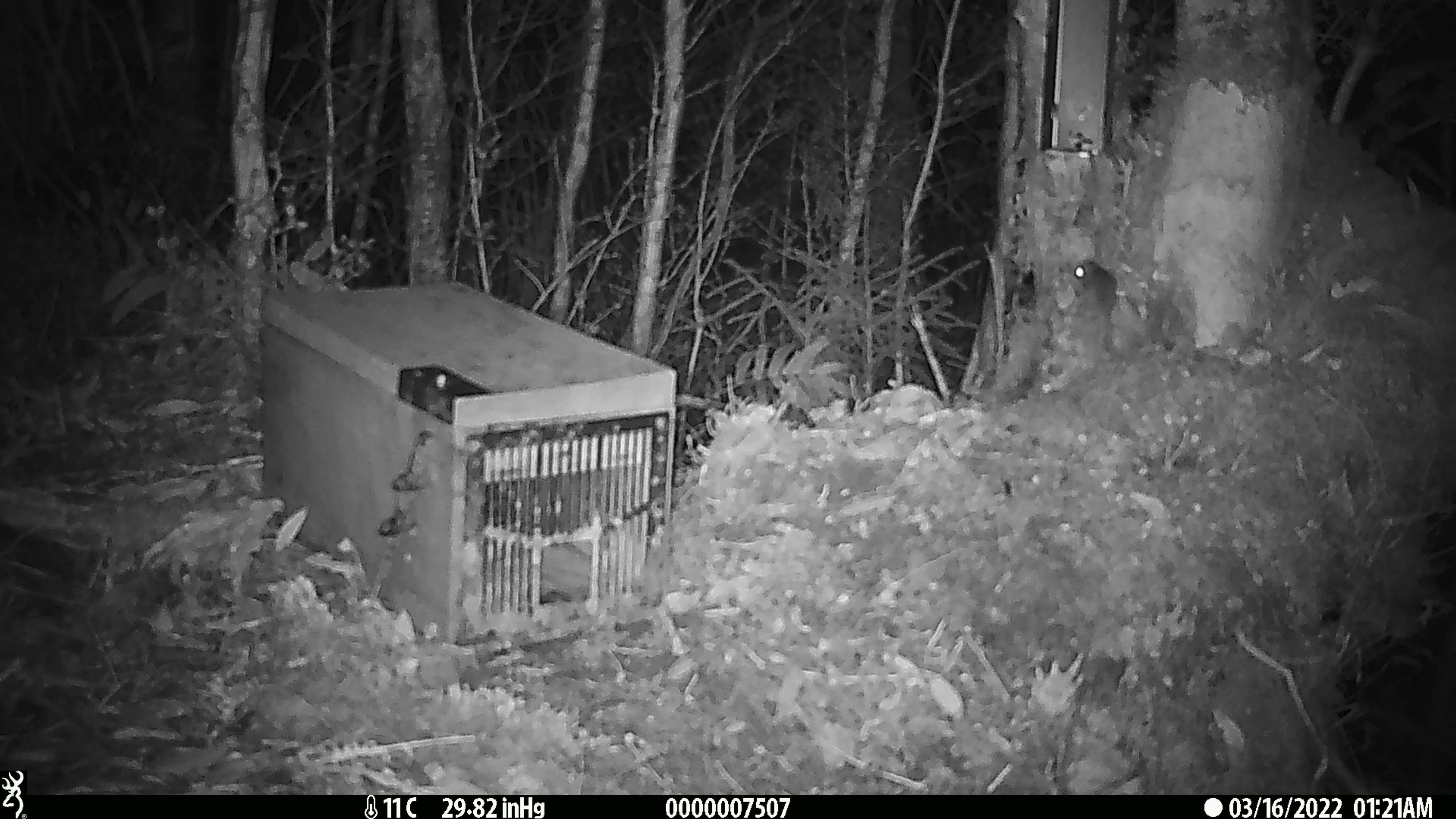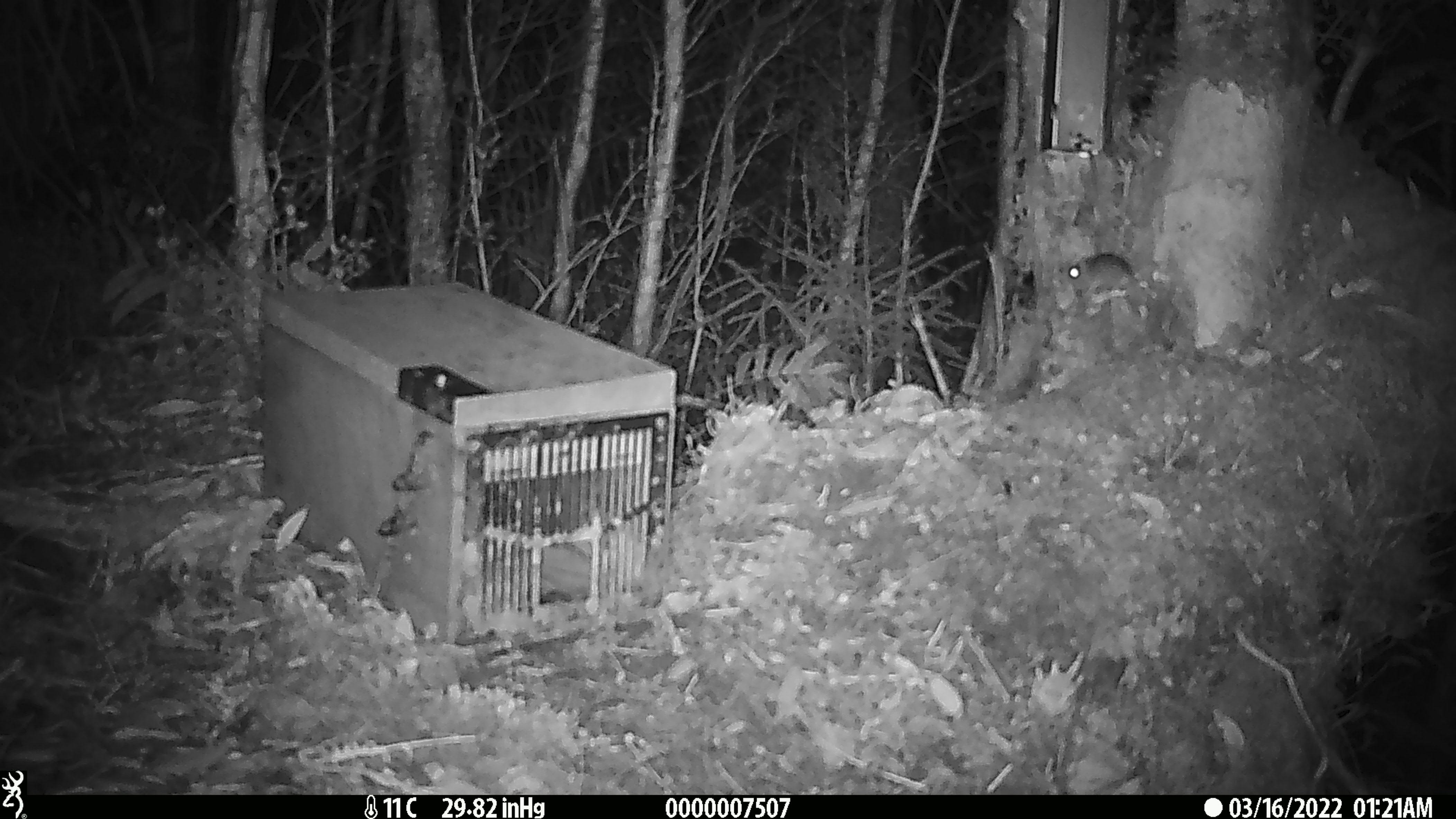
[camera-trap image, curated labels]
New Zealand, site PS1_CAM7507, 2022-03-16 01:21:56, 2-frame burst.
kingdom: Animalia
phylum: Chordata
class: Mammalia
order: Rodentia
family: Muridae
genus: Mus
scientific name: Mus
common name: mouse